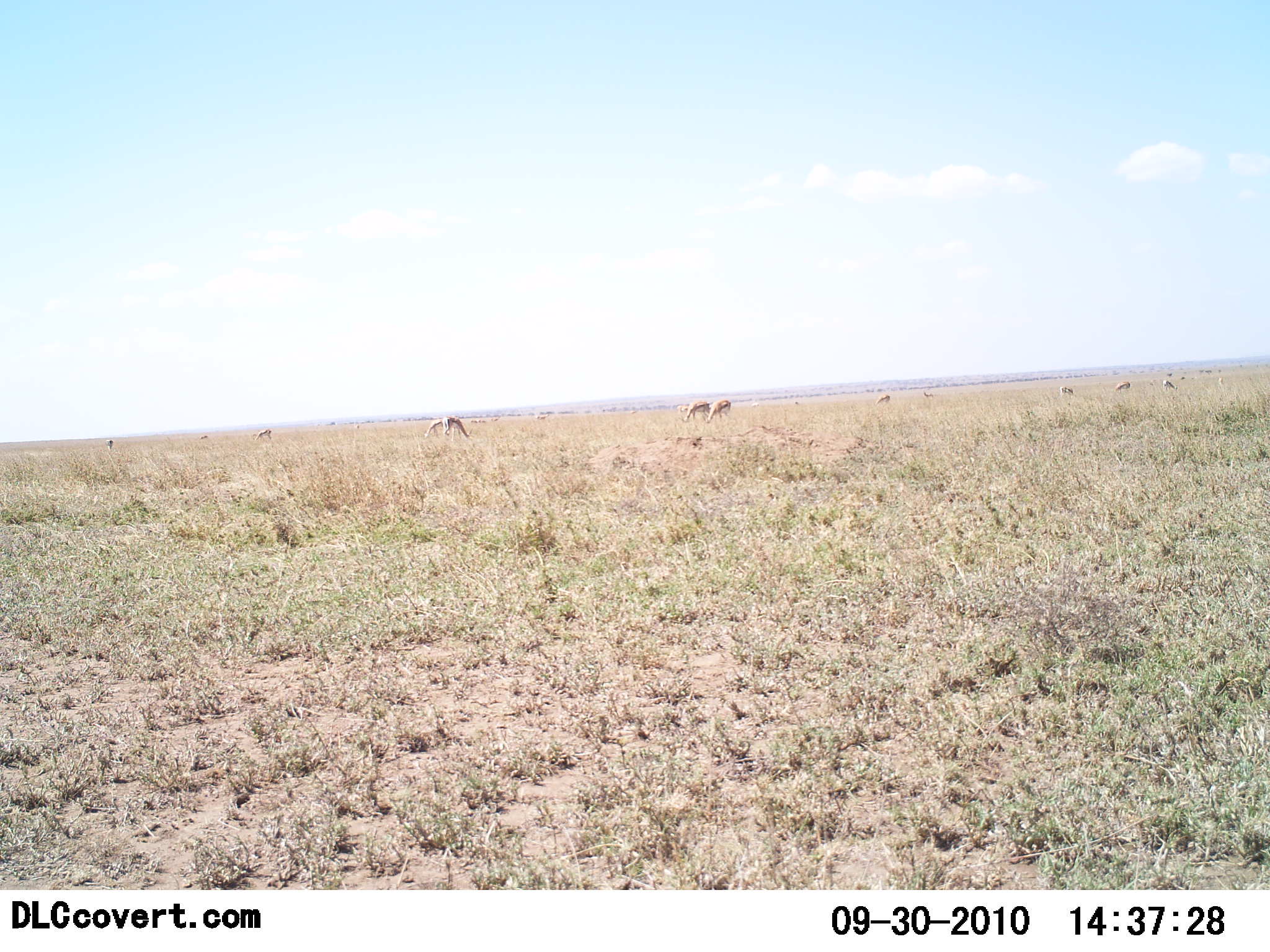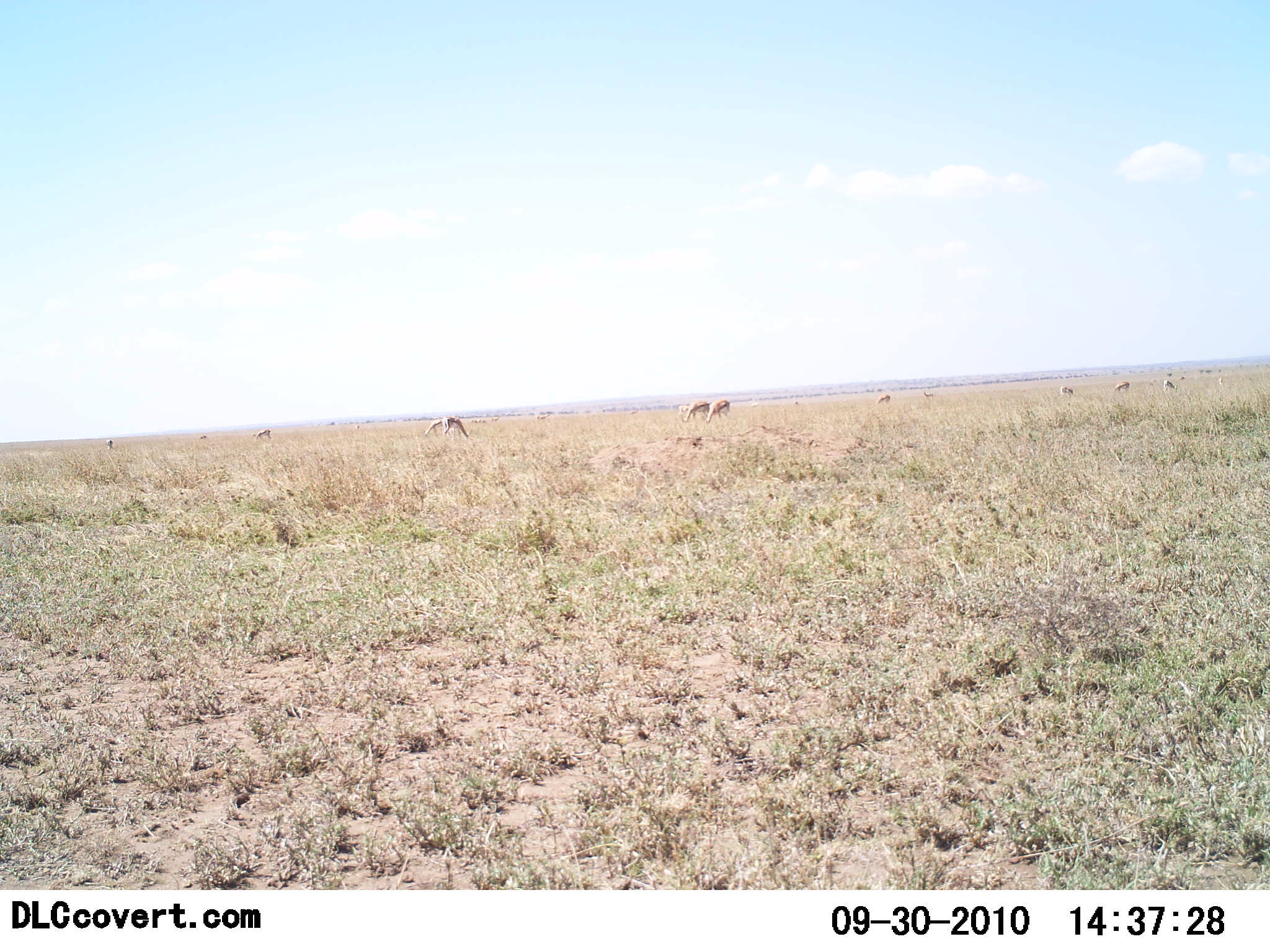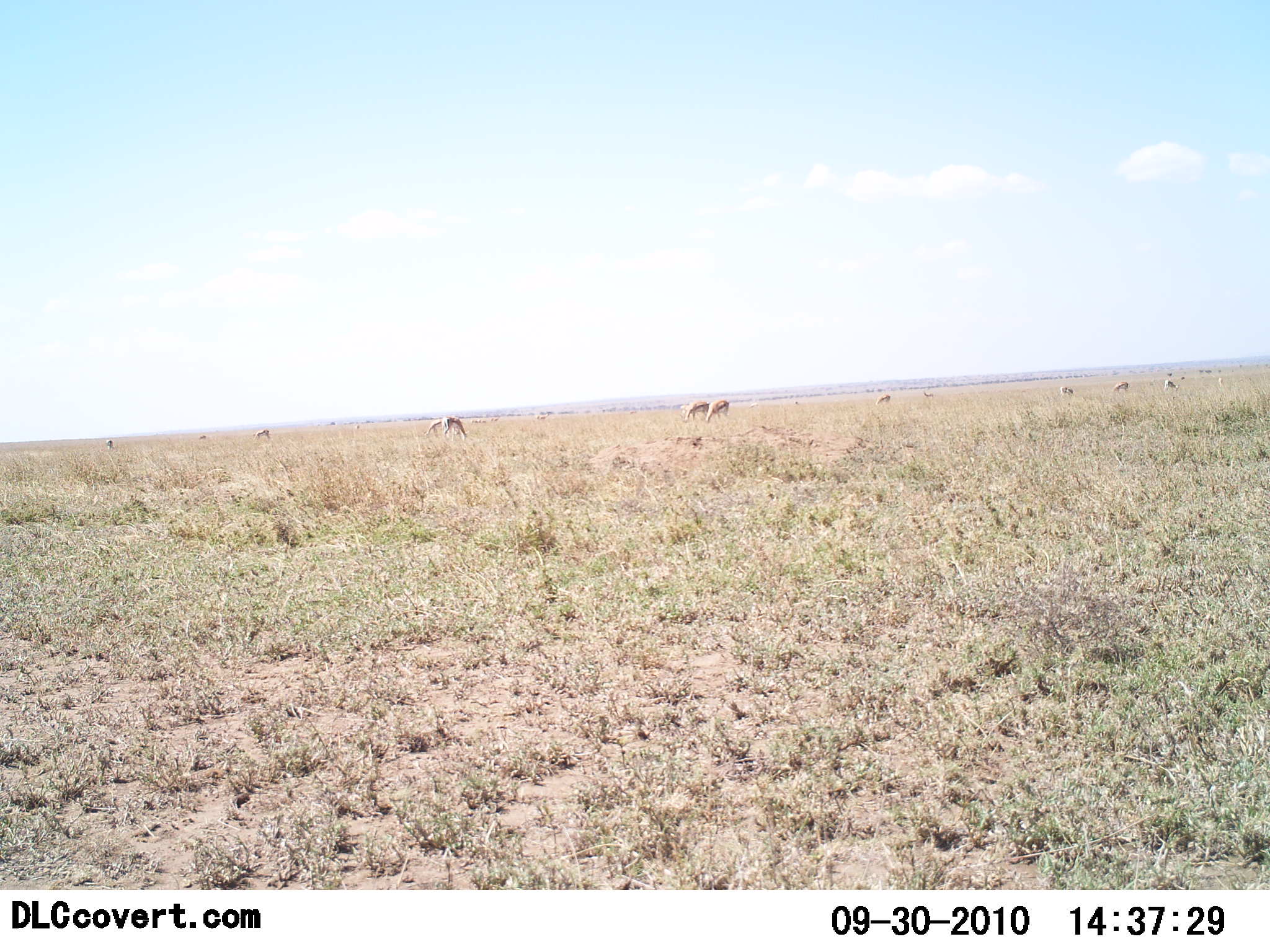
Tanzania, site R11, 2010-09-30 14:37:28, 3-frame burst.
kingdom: Animalia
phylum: Chordata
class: Mammalia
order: Artiodactyla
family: Bovidae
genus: Eudorcas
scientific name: Eudorcas thomsonii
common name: thomson's gazelle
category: gazellethomsons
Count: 11-50.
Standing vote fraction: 23%.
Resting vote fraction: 0%.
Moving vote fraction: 15%.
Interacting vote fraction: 0%.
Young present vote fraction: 0%.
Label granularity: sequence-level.